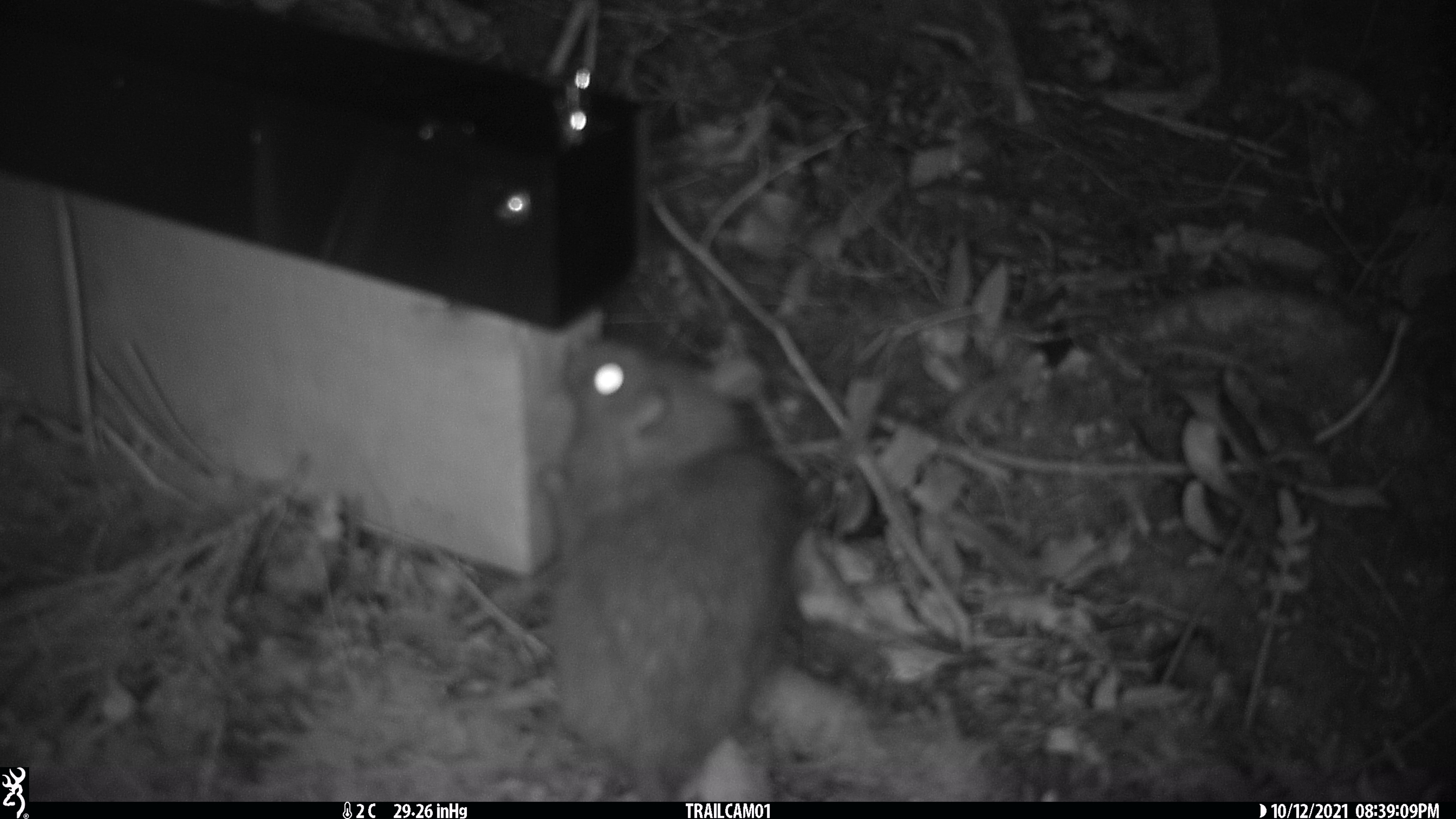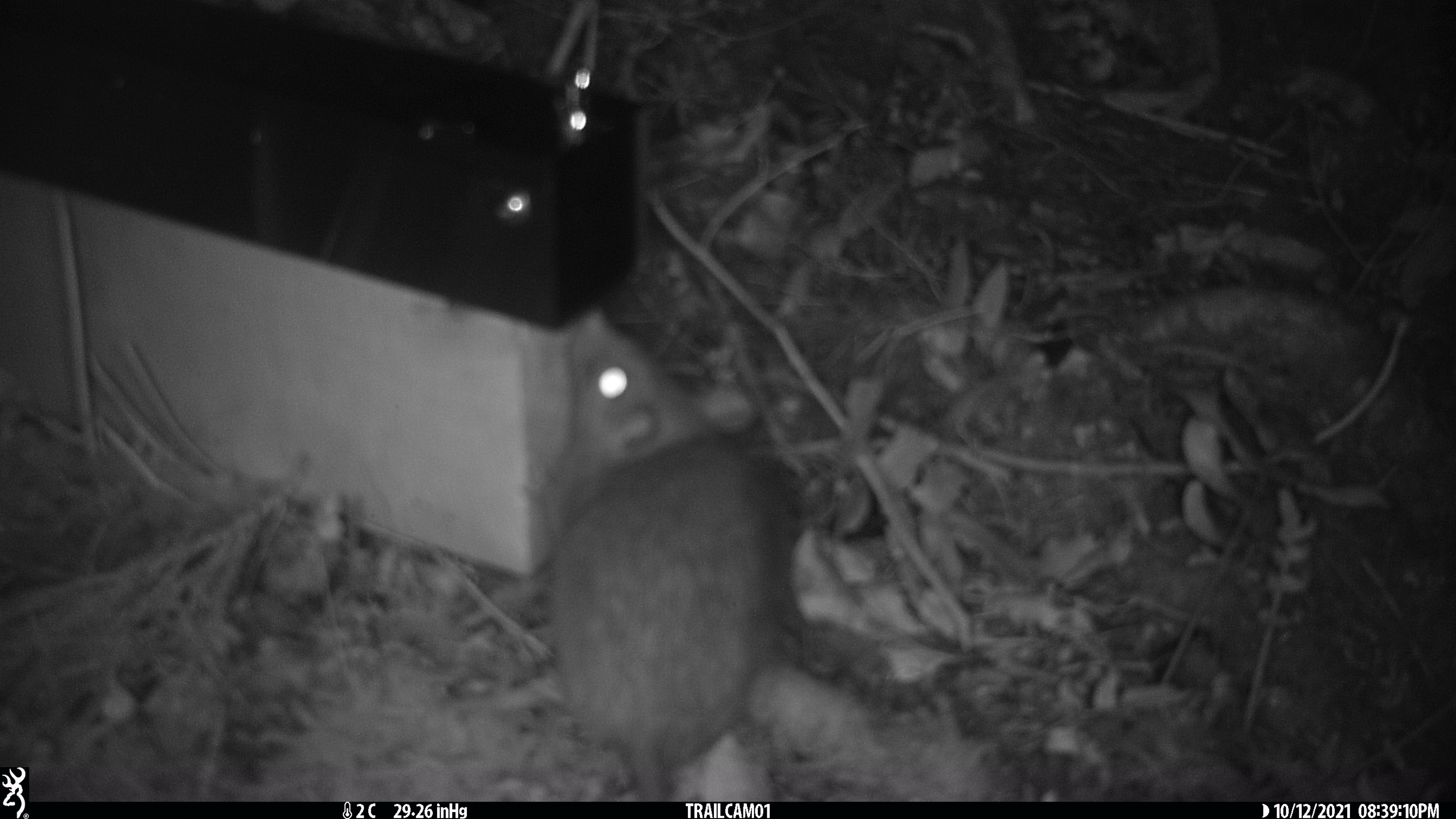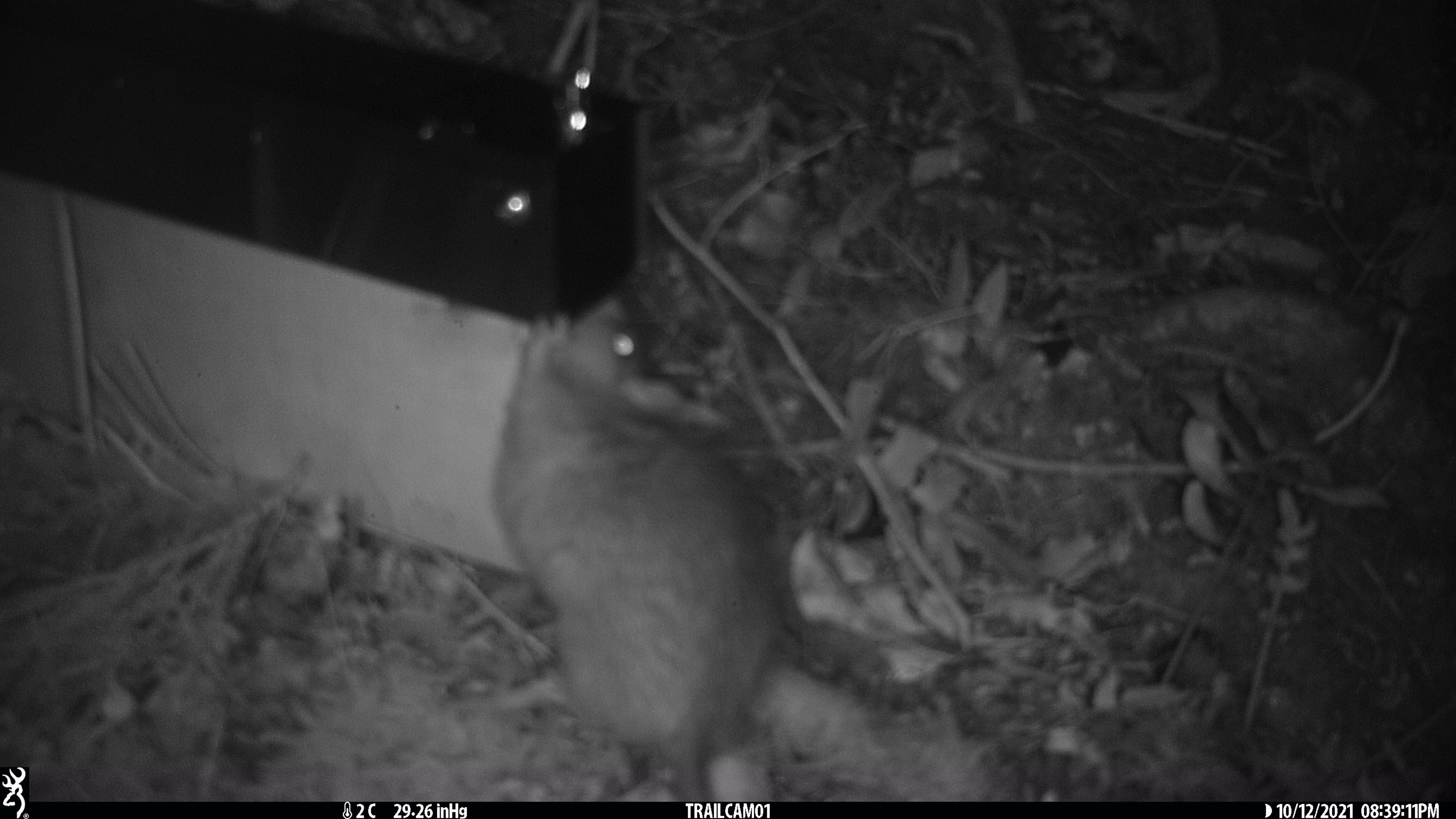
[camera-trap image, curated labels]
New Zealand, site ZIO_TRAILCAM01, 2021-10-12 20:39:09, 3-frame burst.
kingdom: Animalia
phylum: Chordata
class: Mammalia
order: Rodentia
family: Muridae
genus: Rattus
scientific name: Rattus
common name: rat